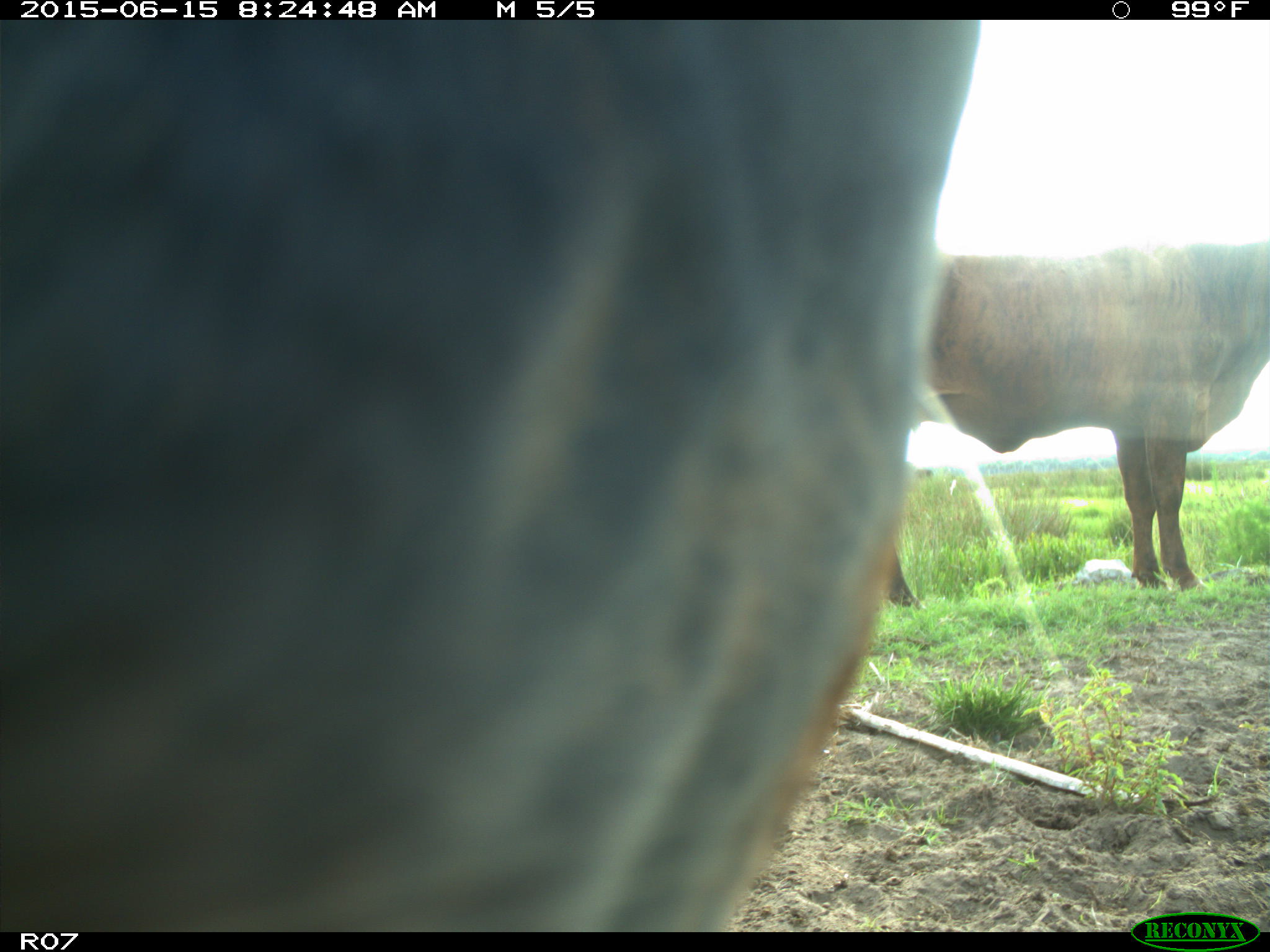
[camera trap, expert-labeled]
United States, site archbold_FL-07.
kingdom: Animalia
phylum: Chordata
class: Mammalia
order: Artiodactyla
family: Bovidae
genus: Bos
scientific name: Bos taurus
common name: domestic cow